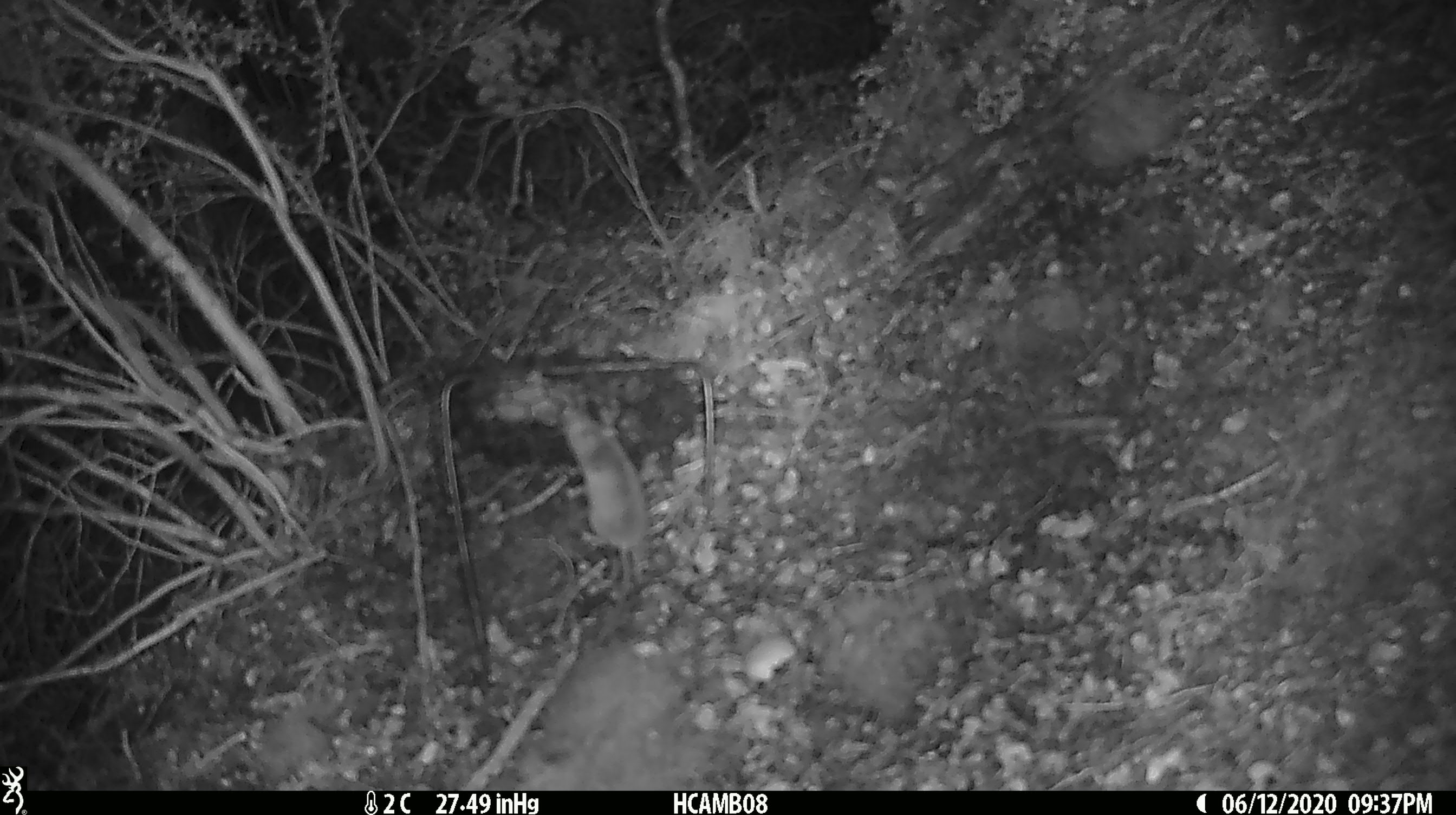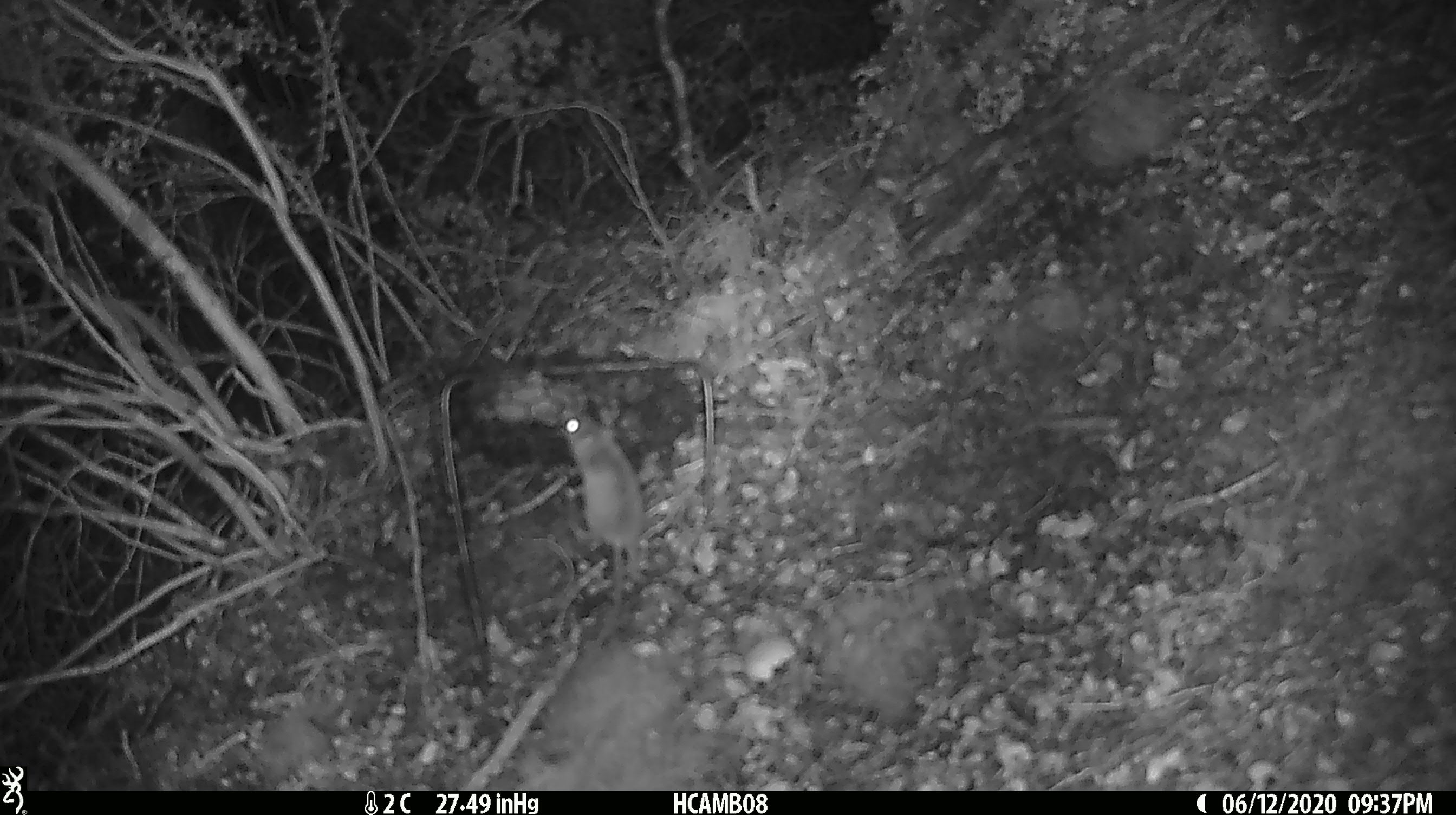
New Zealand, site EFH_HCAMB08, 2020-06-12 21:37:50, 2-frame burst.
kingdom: Animalia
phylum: Chordata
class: Mammalia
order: Rodentia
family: Muridae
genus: Mus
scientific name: Mus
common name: mouse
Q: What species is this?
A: Mouse (Mus).